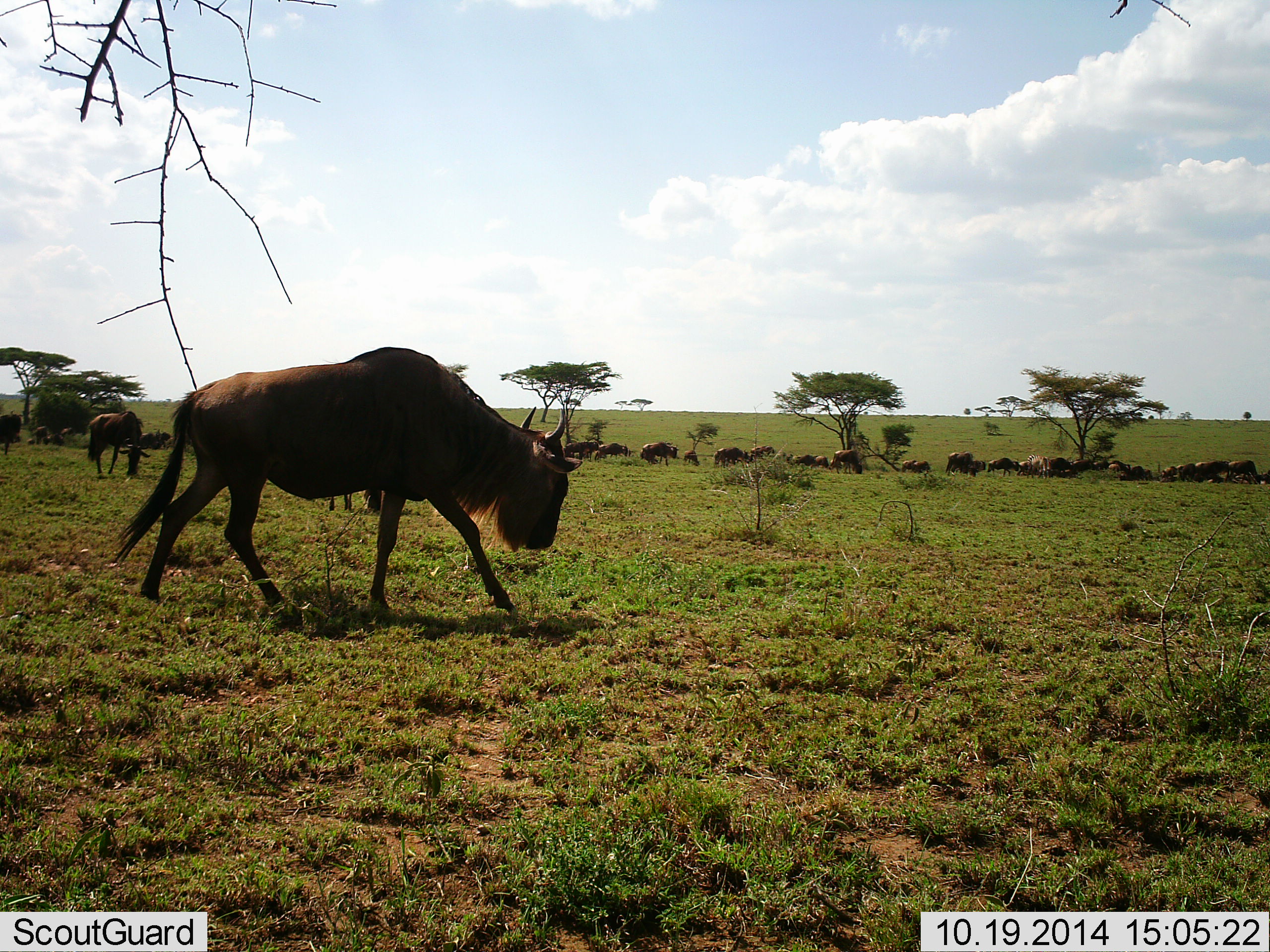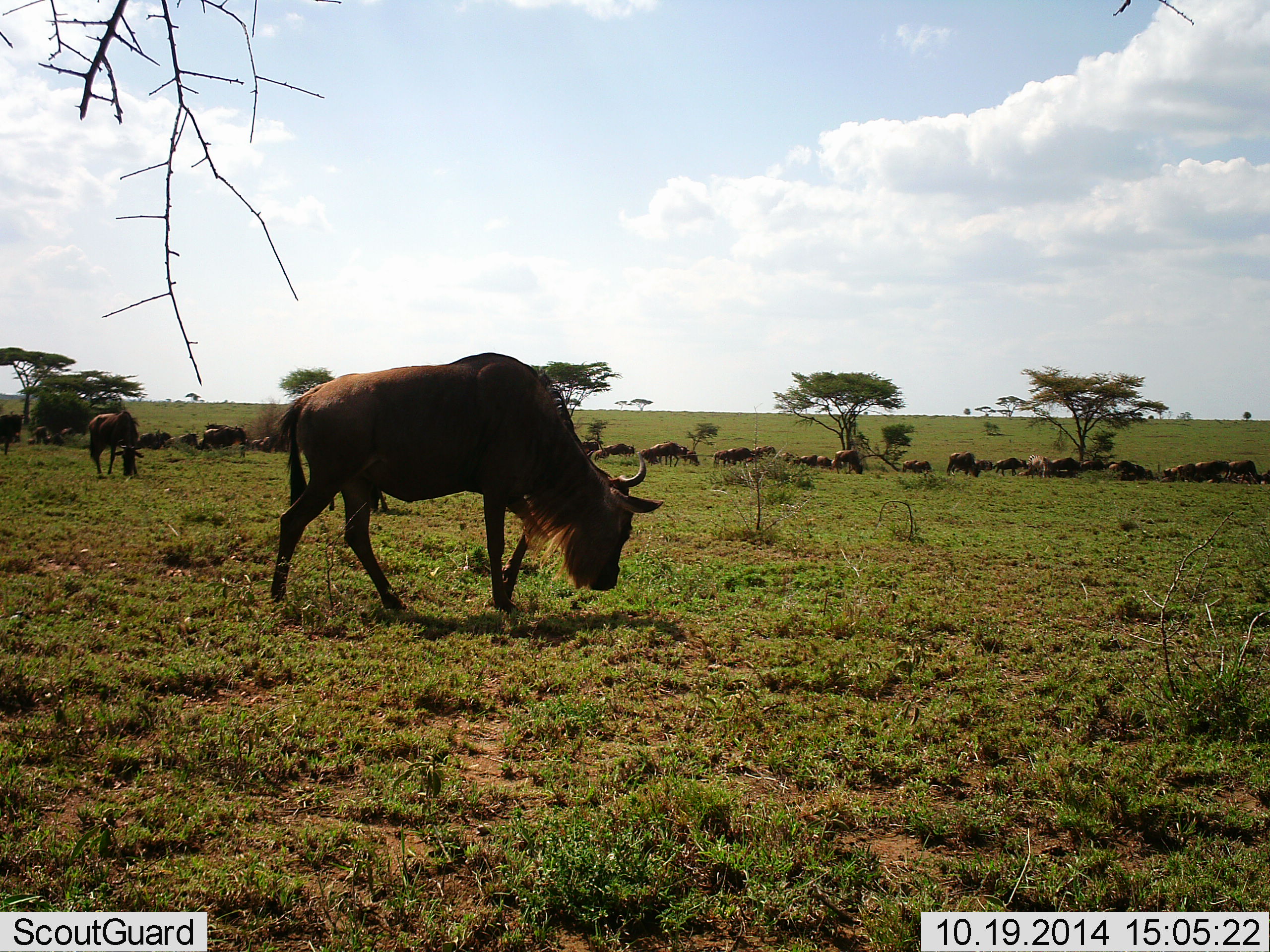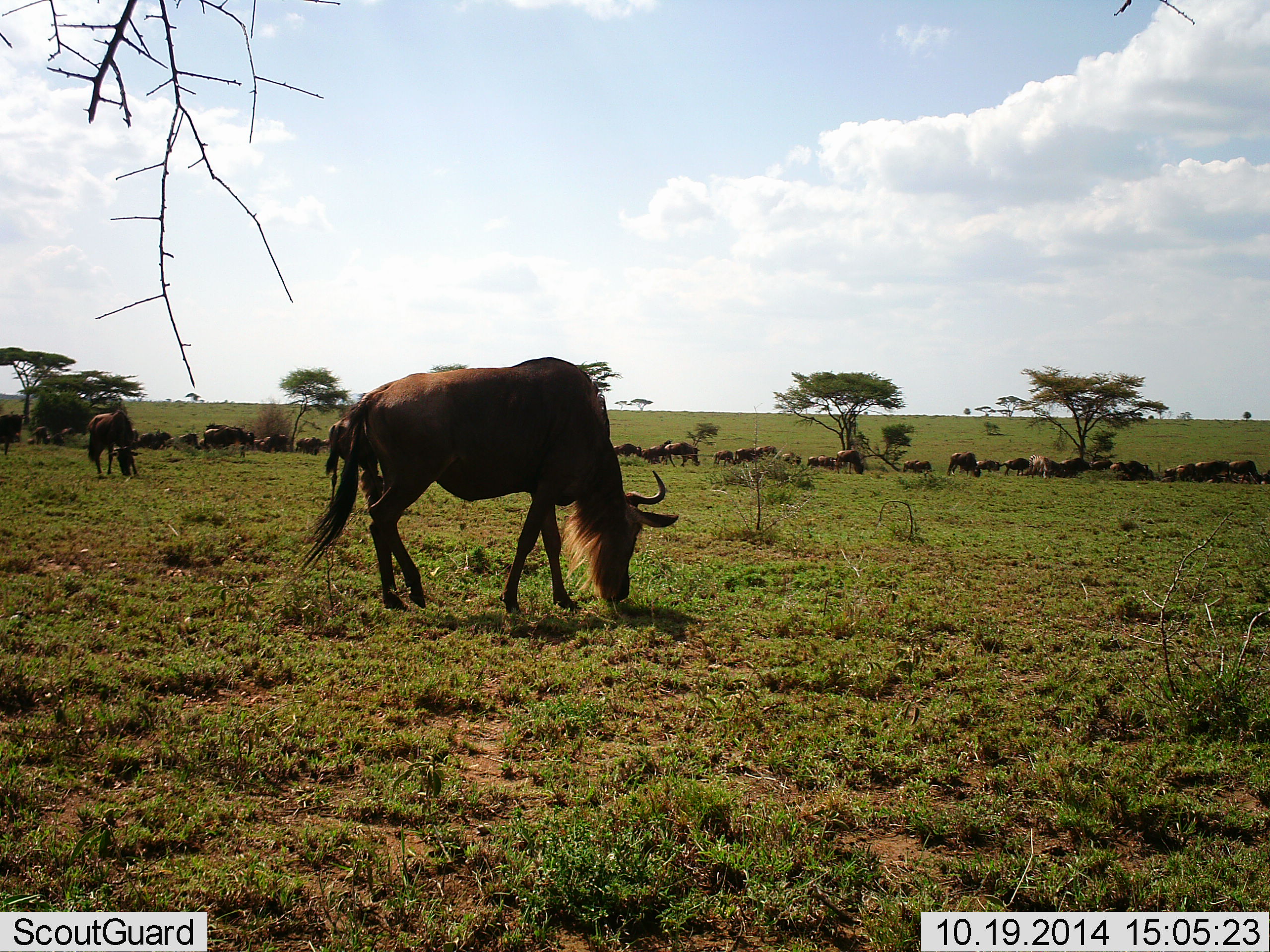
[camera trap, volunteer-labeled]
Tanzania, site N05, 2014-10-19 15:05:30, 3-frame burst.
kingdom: Animalia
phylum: Chordata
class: Mammalia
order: Artiodactyla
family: Bovidae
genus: Connochaetes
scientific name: Connochaetes taurinus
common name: blue wildebeest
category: wildebeest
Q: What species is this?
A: Wildebeest (blue wildebeest) (Connochaetes taurinus).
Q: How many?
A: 11-50.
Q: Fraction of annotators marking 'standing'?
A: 30%.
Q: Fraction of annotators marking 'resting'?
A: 10%.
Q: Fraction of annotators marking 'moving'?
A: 70%.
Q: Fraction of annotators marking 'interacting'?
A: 10%.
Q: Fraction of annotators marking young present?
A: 0%.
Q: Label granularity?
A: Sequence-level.